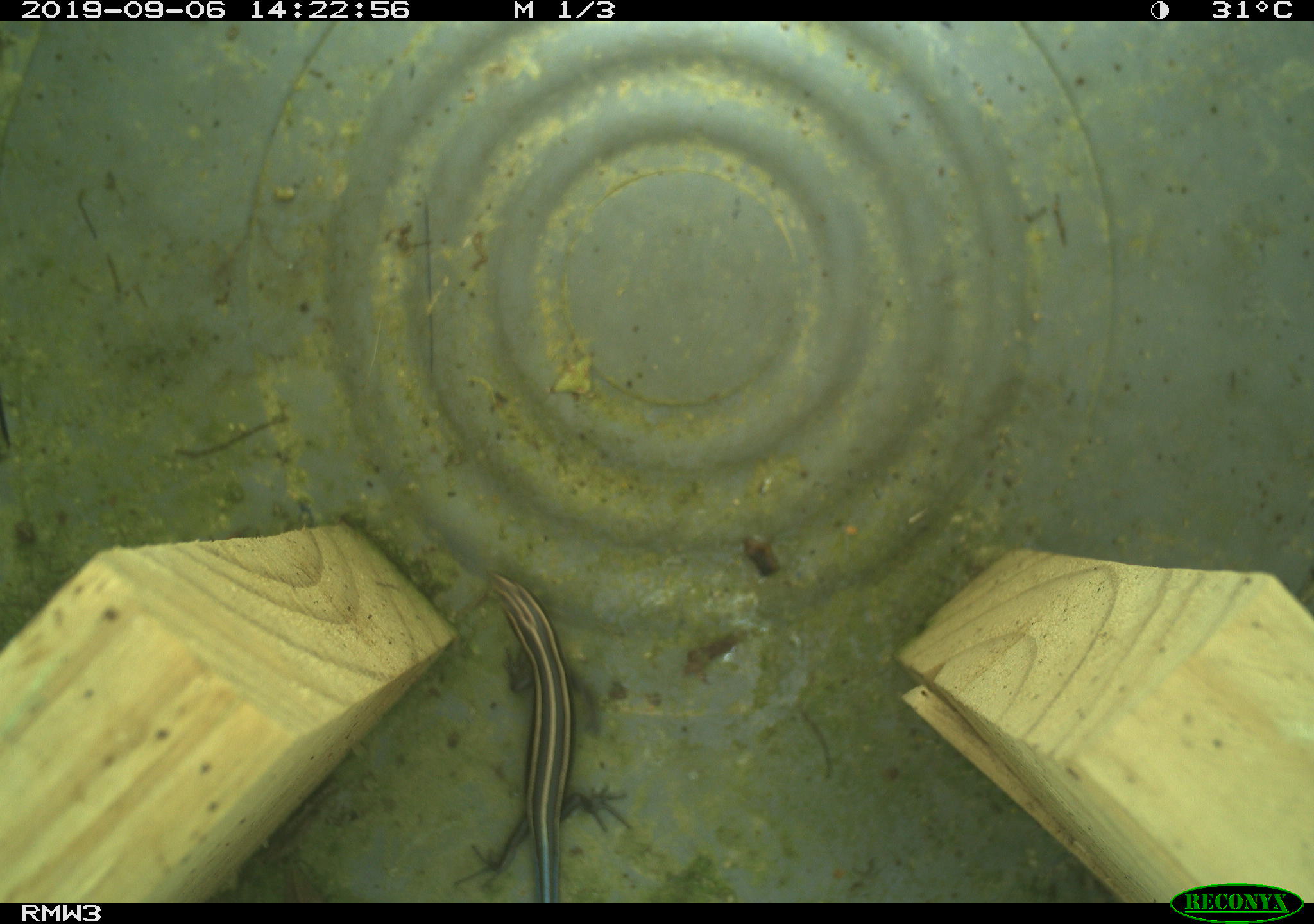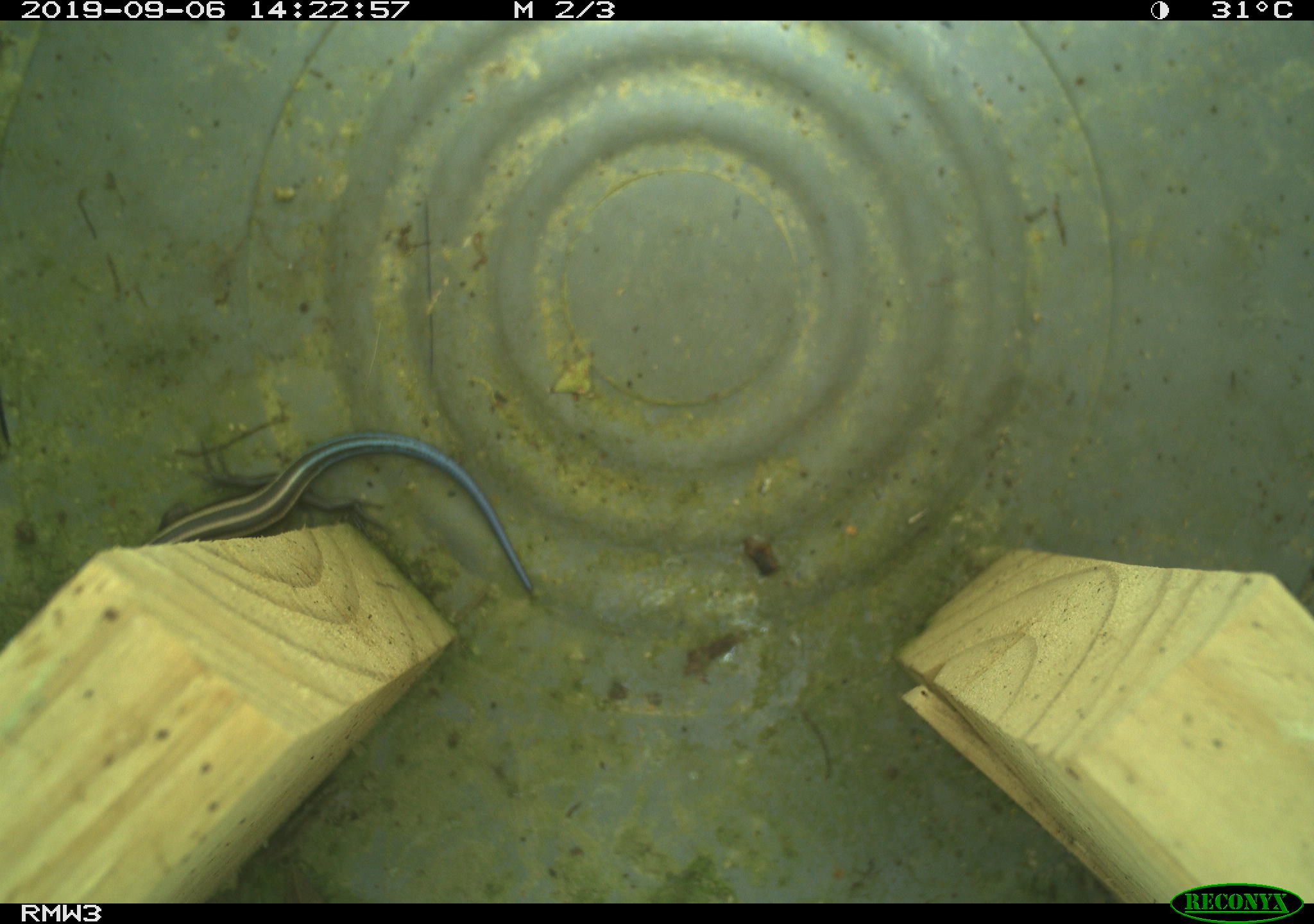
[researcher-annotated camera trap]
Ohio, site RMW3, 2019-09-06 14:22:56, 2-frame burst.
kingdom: Animalia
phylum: Chordata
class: Reptilia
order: Squamata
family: Scincidae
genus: Plestiodon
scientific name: Plestiodon fasciatus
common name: common five-lined skink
Common five-lined skink (Plestiodon fasciatus).